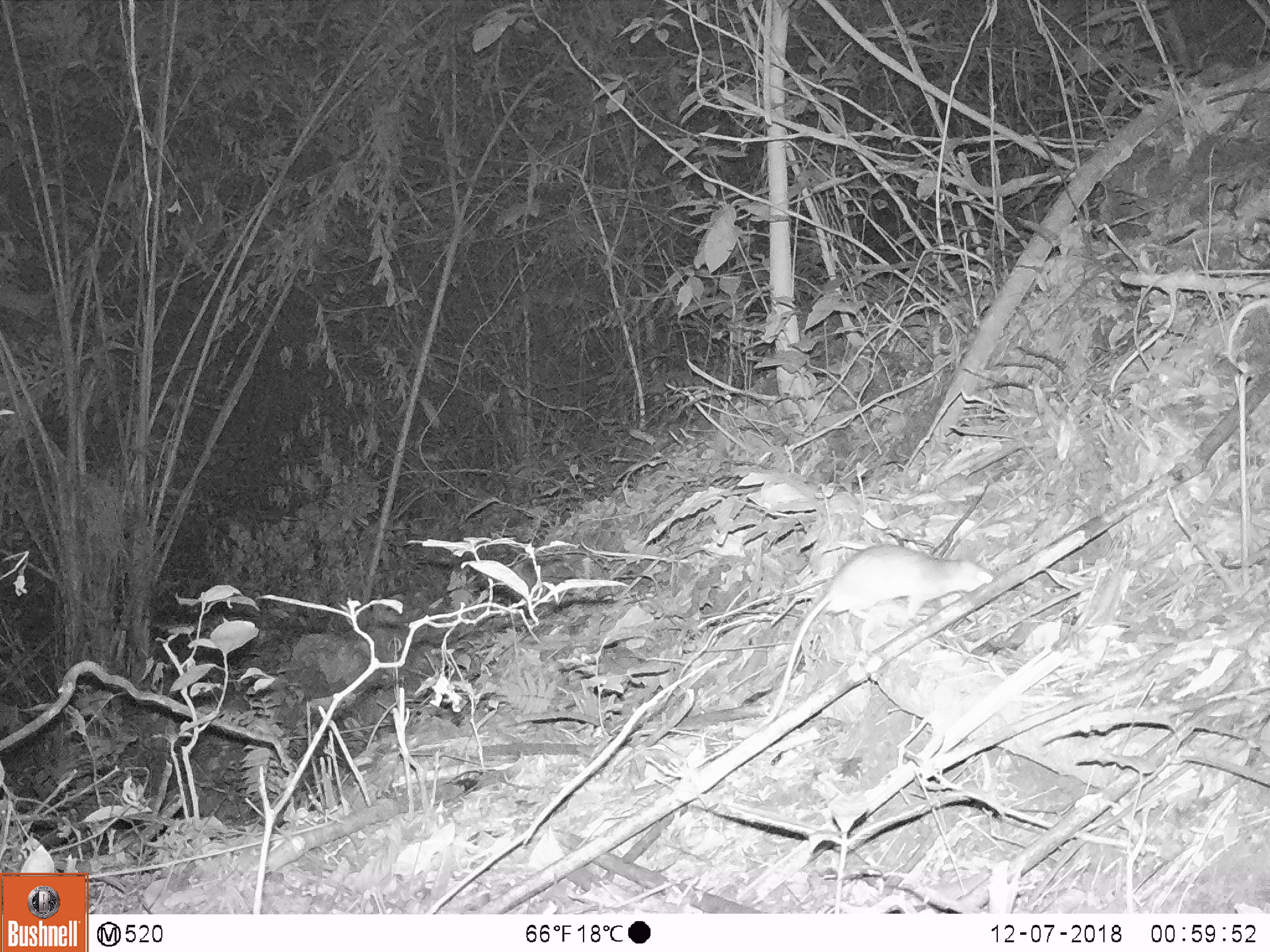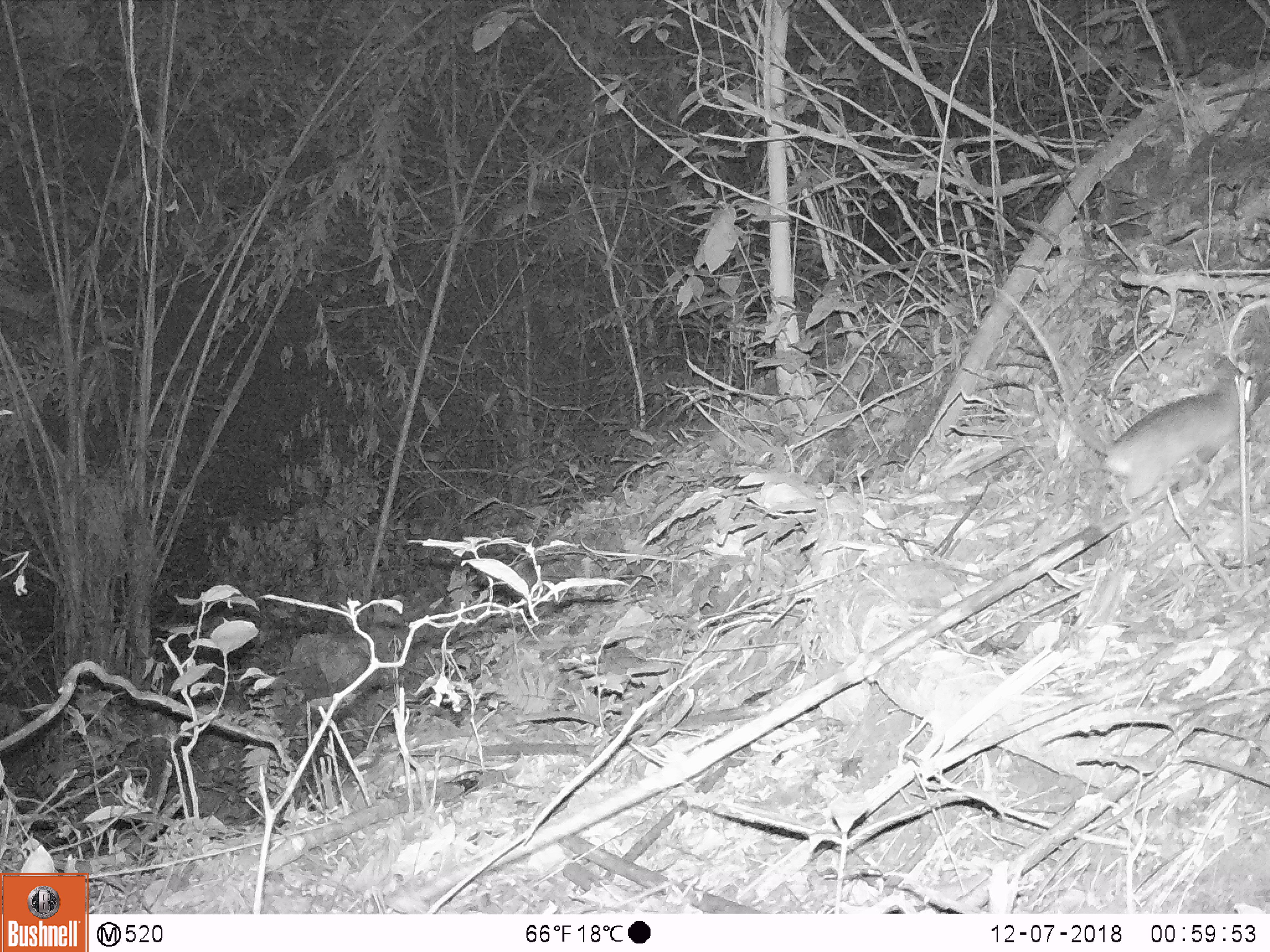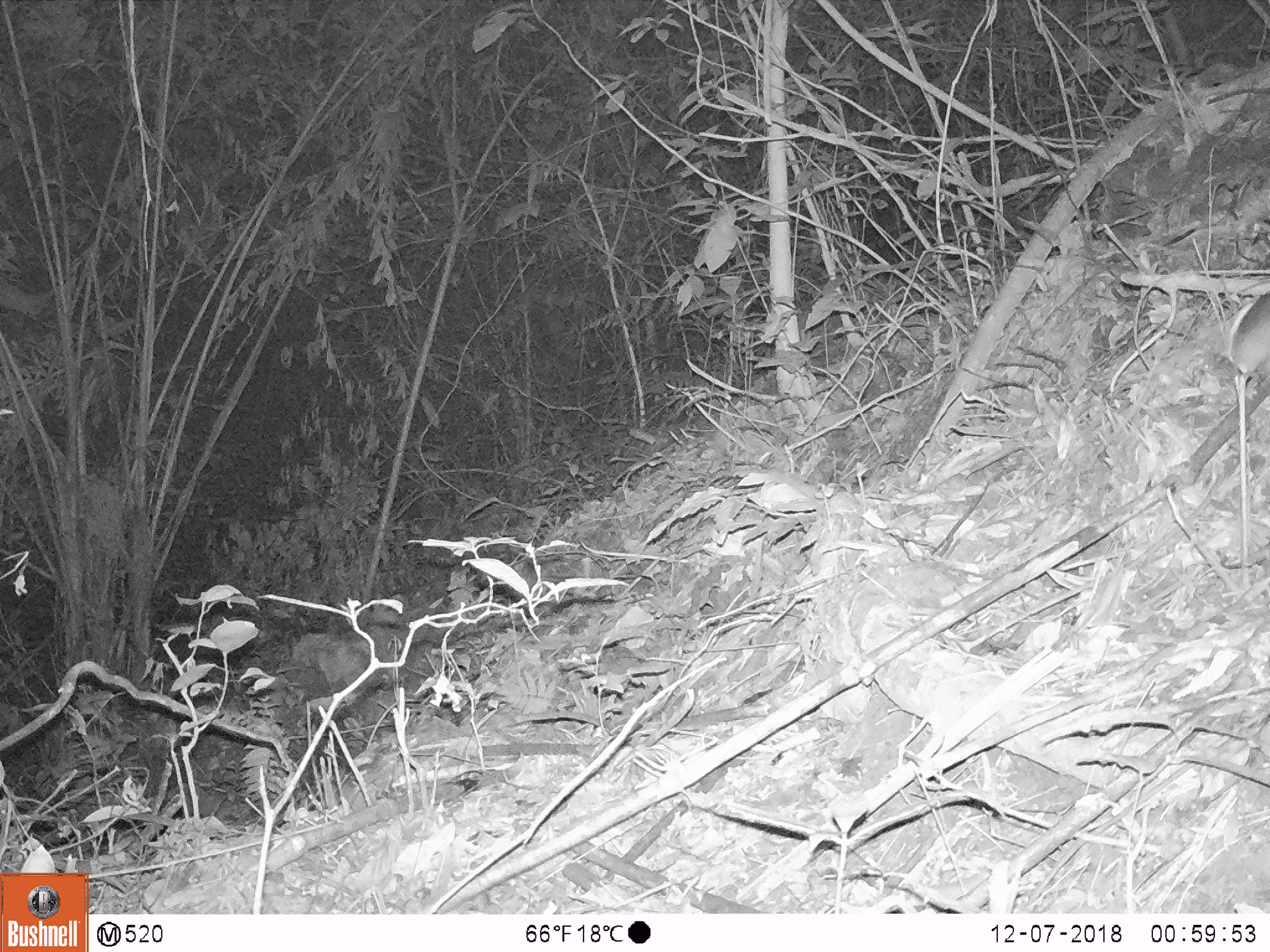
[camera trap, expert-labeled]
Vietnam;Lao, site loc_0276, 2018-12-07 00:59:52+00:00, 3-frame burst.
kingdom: Animalia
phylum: Chordata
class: Mammalia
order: Rodentia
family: Muridae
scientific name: Muridae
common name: old-world mice and rats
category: unidentified murid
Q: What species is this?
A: Unidentified murid (old-world mice and rats) (Muridae).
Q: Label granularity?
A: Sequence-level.